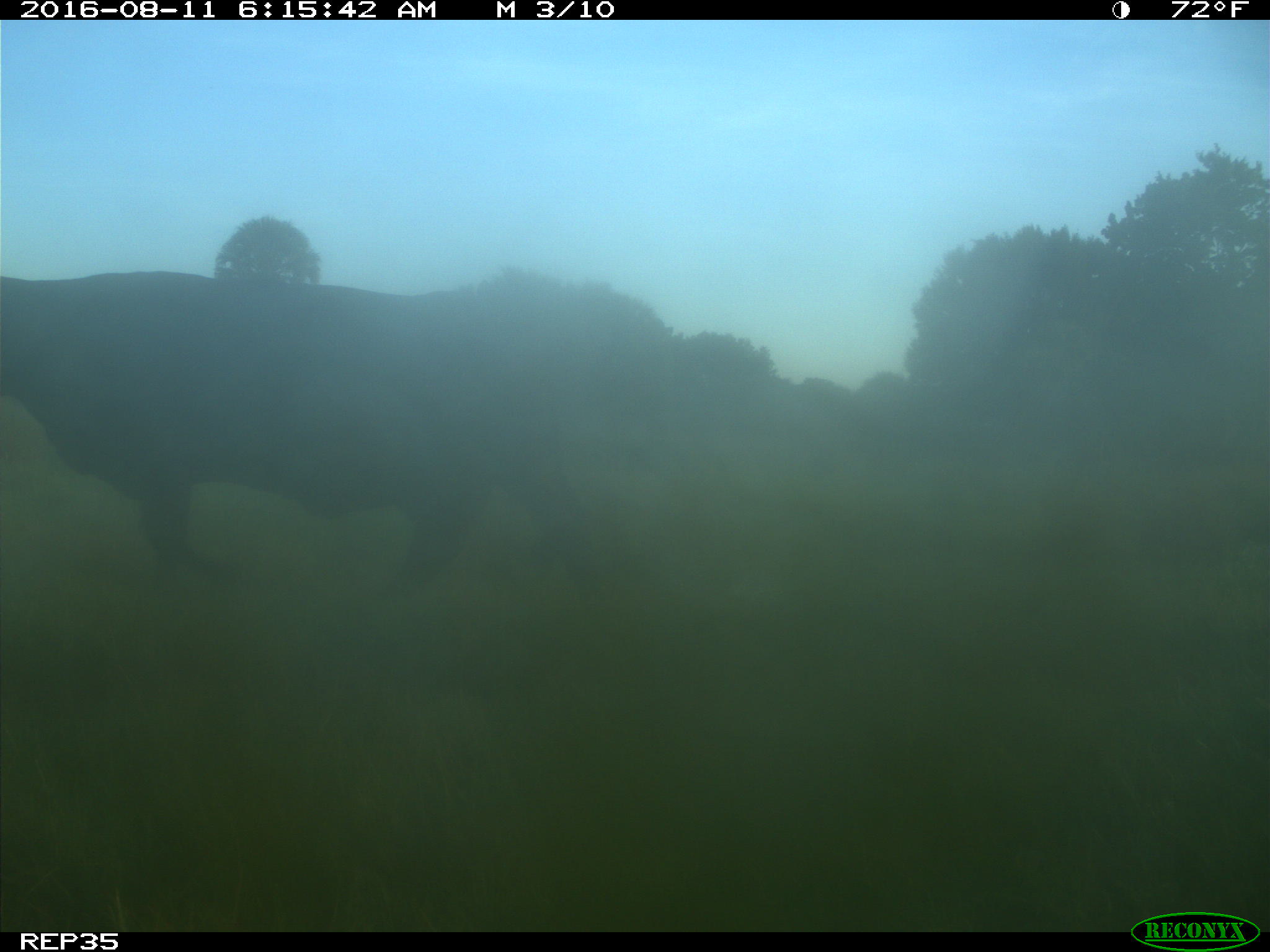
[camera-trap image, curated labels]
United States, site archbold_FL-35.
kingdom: Animalia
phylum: Chordata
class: Mammalia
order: Artiodactyla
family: Bovidae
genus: Bos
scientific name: Bos taurus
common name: domestic cow